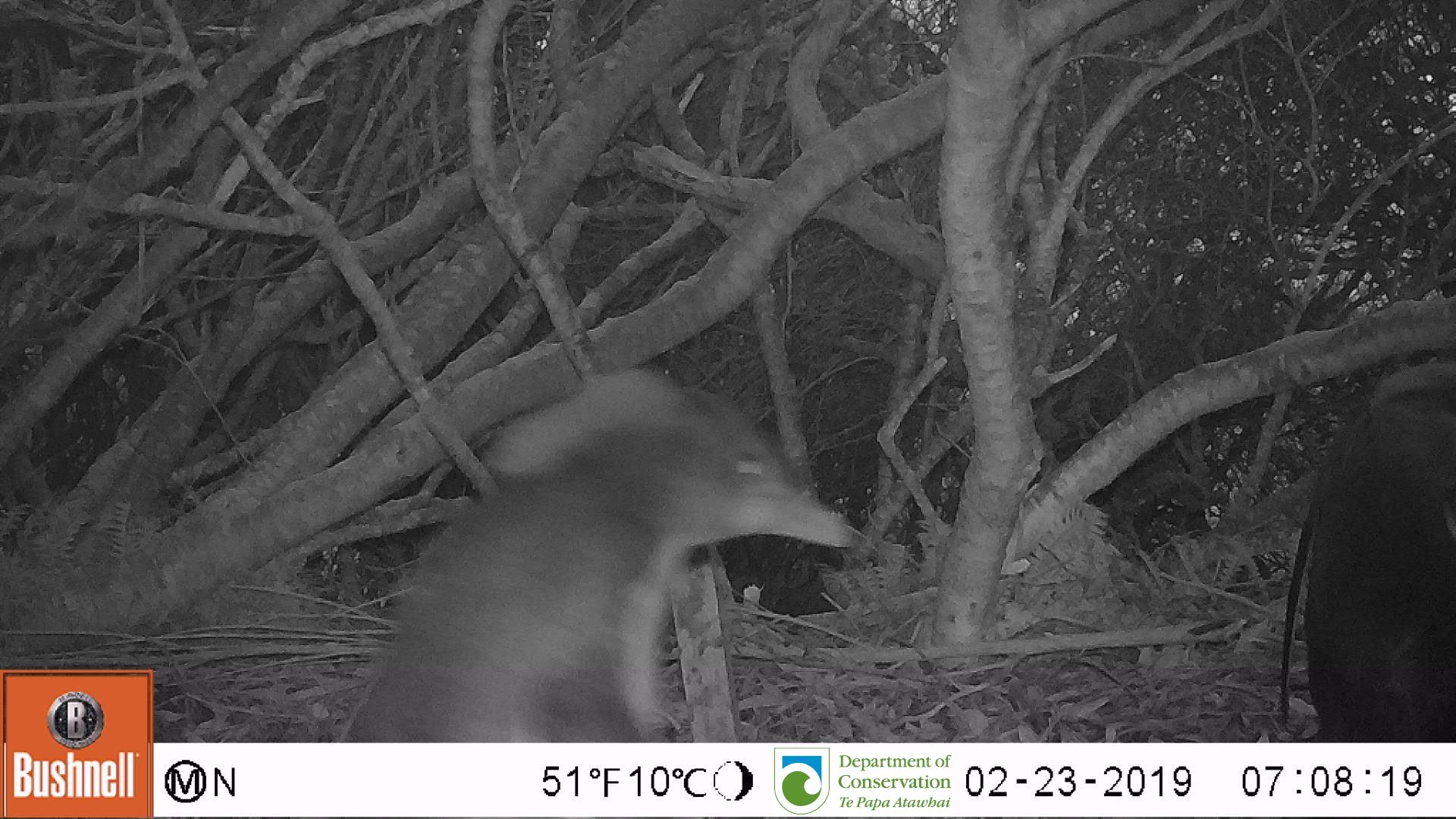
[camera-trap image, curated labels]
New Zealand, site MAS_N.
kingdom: Animalia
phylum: Chordata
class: Aves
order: Sphenisciformes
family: Spheniscidae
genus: Megadyptes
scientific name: Megadyptes antipodes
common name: yellow-eyed penguin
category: yellow eyed penguin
Yellow eyed penguin (yellow-eyed penguin) (Megadyptes antipodes).